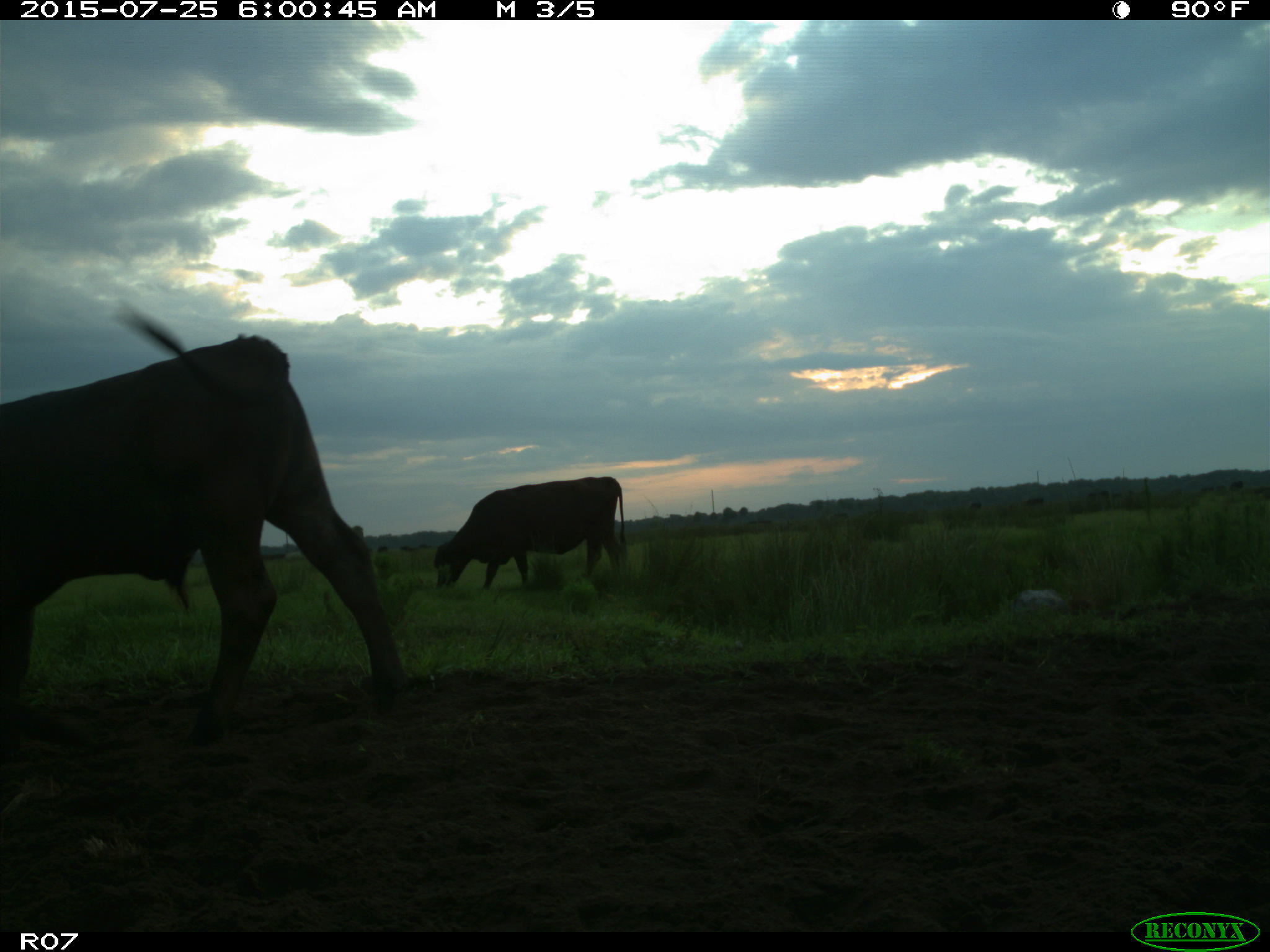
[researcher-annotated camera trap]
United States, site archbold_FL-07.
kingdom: Animalia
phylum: Chordata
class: Mammalia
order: Artiodactyla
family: Bovidae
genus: Bos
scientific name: Bos taurus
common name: domestic cow